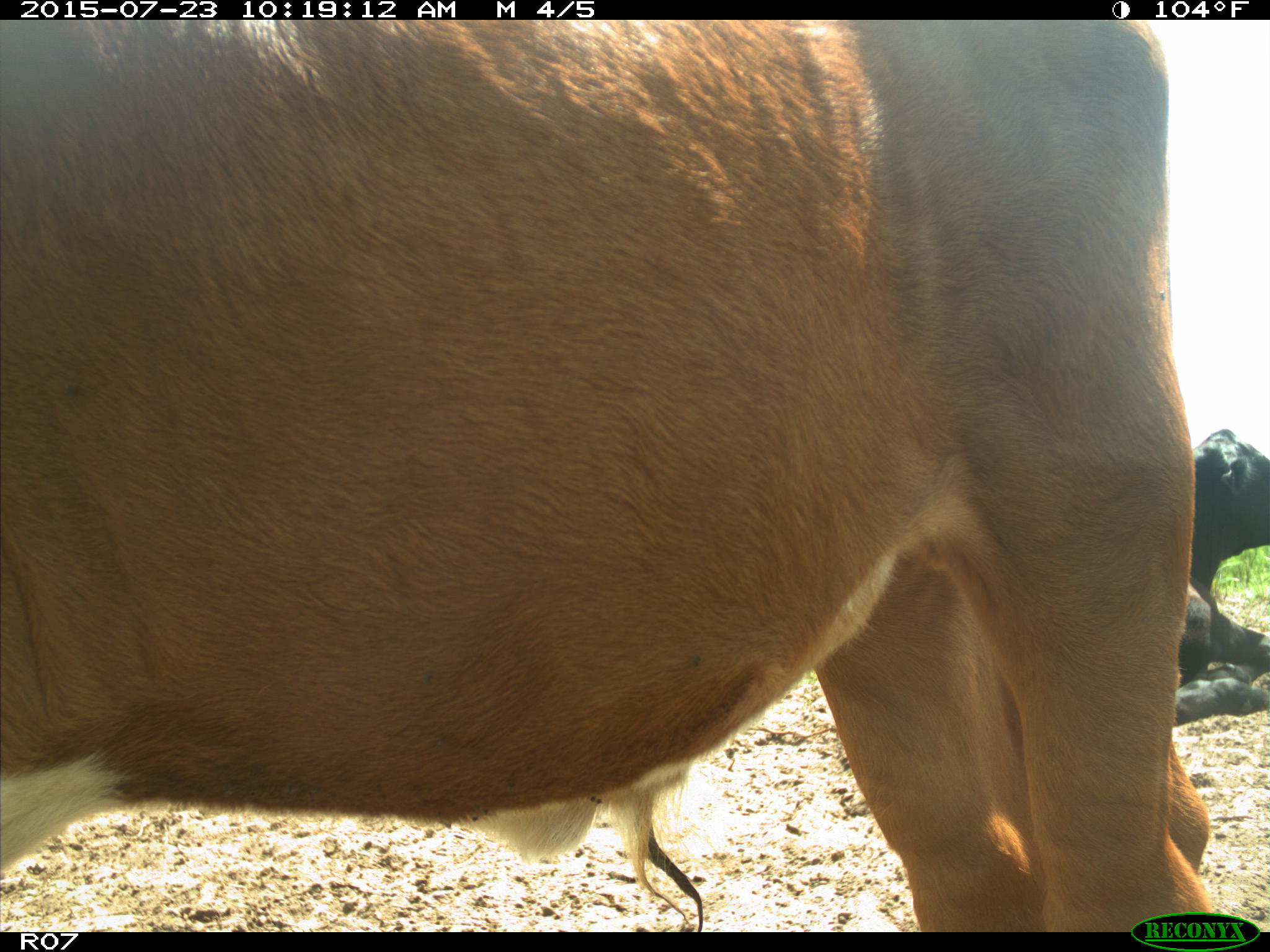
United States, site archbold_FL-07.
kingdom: Animalia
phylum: Chordata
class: Mammalia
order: Artiodactyla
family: Bovidae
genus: Bos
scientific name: Bos taurus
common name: domestic cow